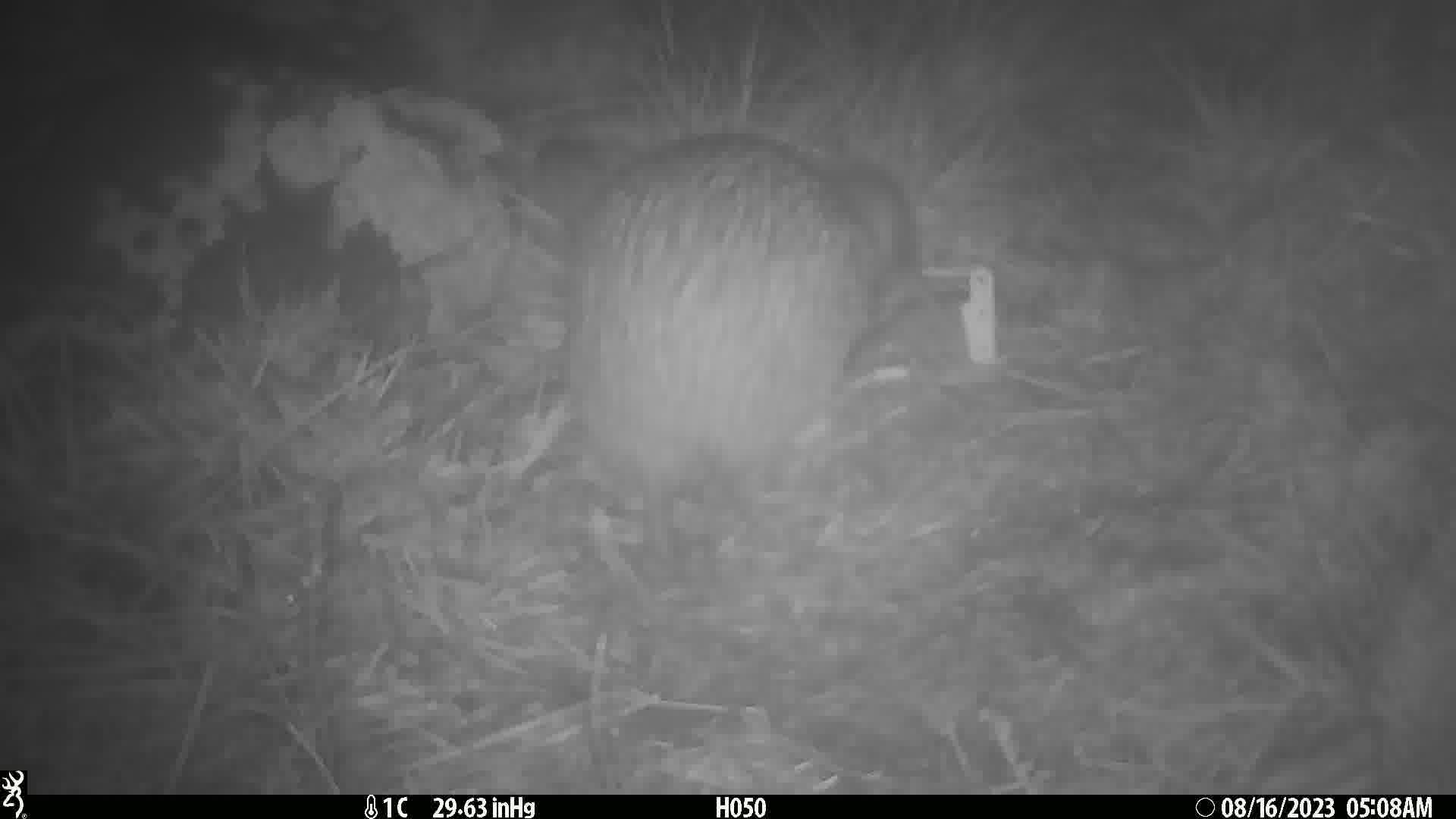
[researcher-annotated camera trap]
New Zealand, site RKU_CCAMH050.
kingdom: Animalia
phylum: Chordata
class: Aves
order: Apterygiformes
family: Apterygidae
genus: Apteryx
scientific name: Apteryx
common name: kiwi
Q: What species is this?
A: Kiwi (Apteryx).